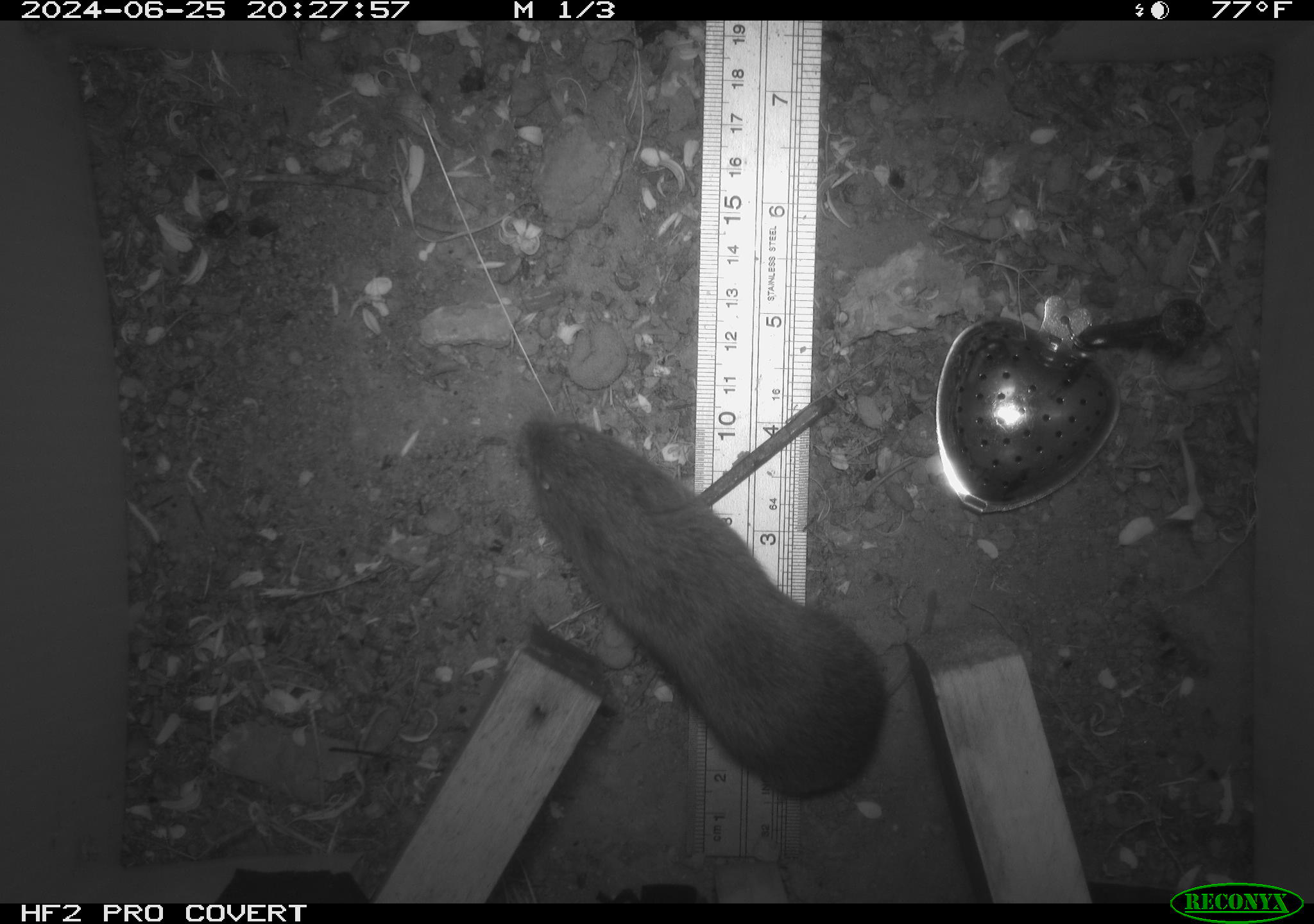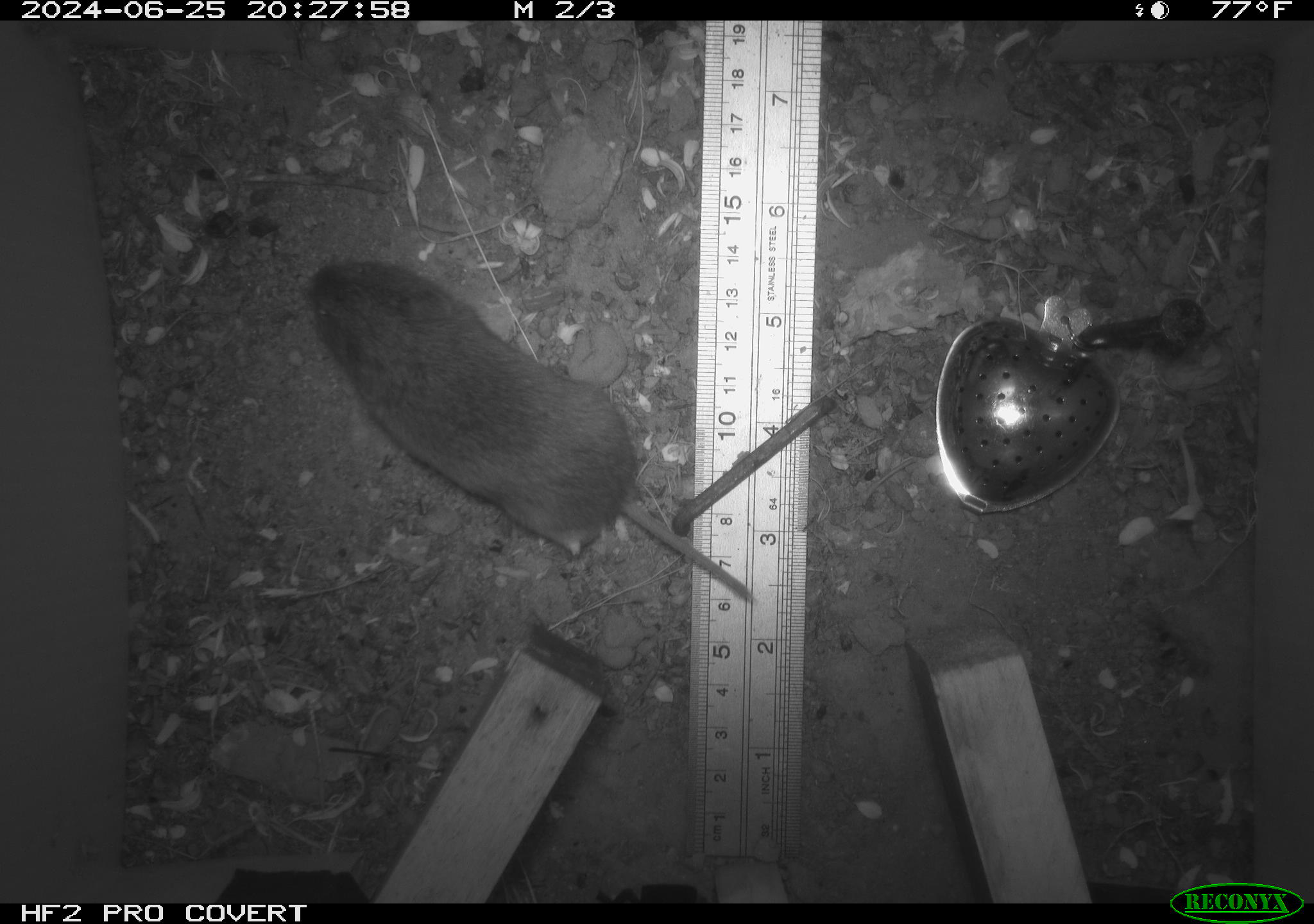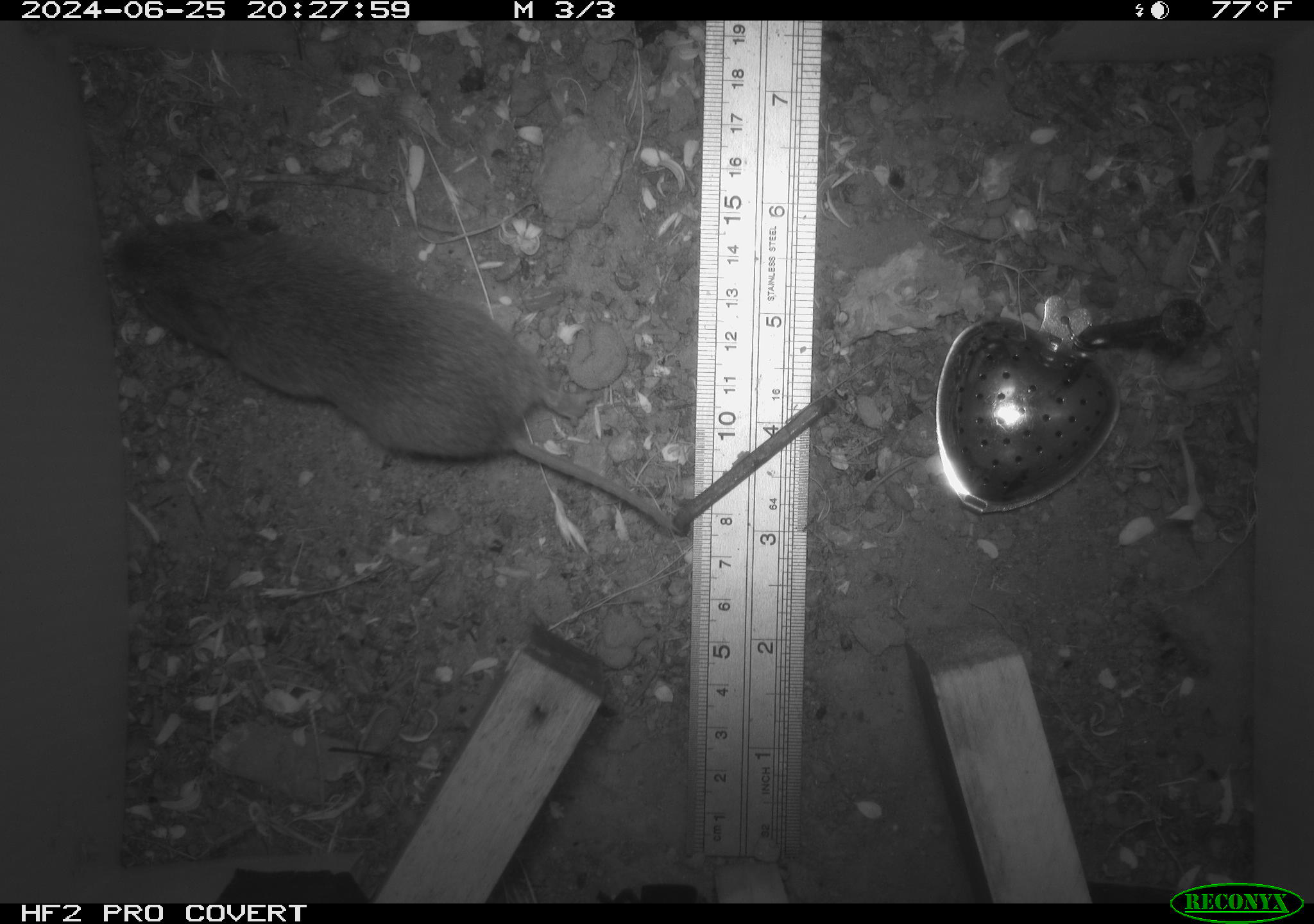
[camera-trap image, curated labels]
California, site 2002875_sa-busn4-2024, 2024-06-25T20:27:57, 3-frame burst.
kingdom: Animalia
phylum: Chordata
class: Mammalia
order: Rodentia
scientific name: Rodentia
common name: rodent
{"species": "rodent (Rodentia)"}